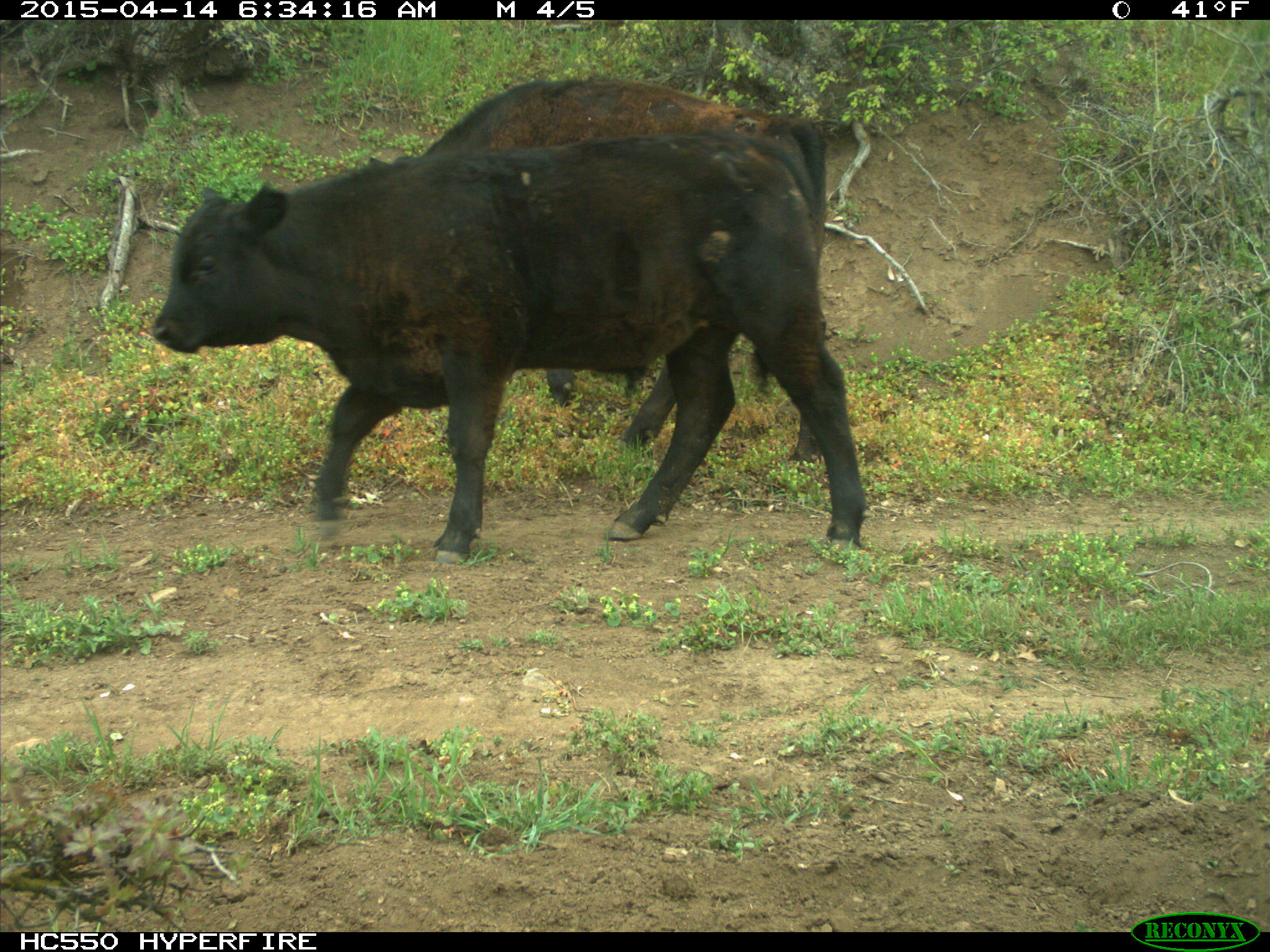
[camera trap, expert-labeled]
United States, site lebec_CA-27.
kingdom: Animalia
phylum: Chordata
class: Mammalia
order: Artiodactyla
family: Bovidae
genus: Bos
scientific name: Bos taurus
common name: domestic cow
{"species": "Bos taurus (domestic cow)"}